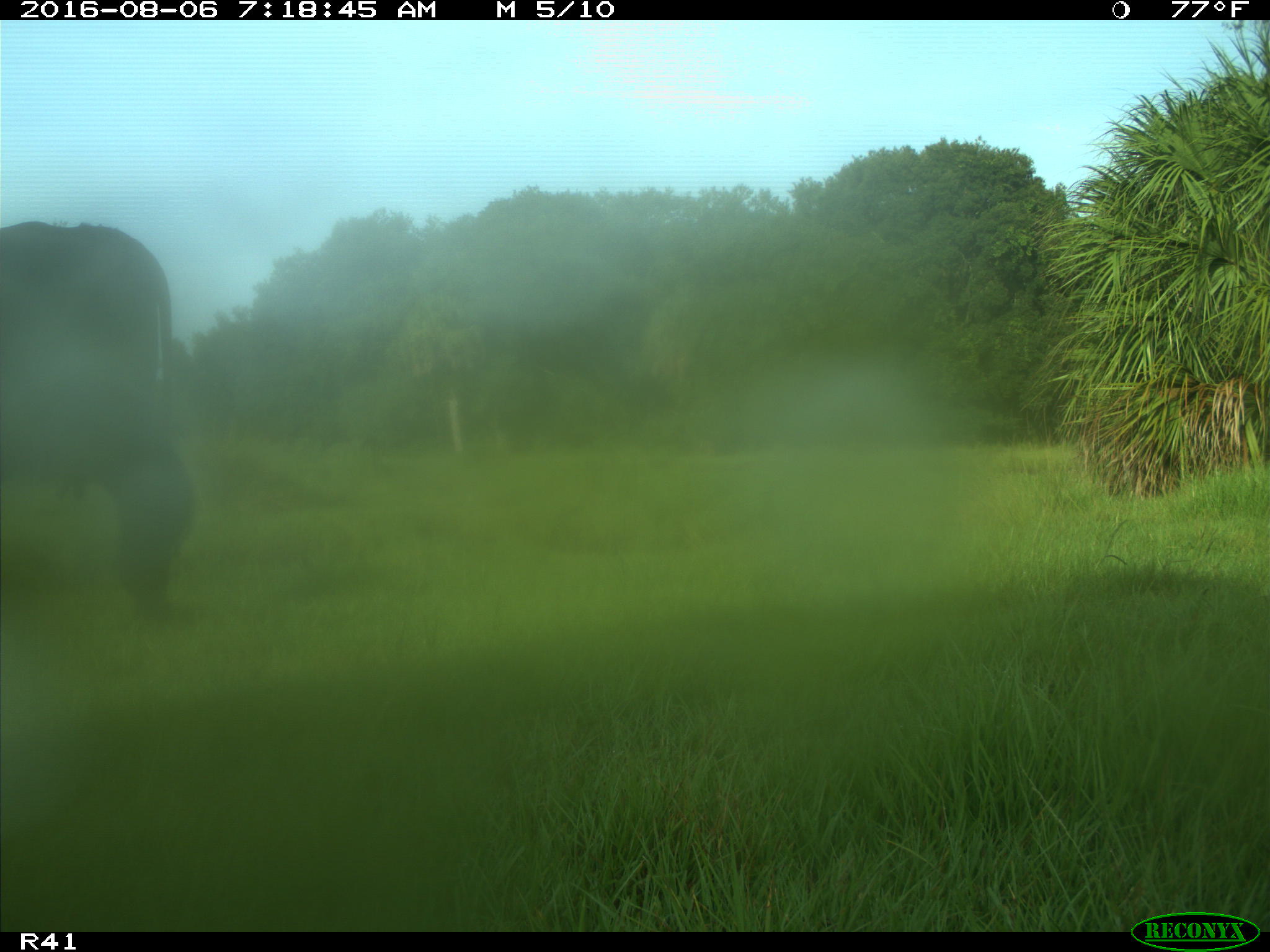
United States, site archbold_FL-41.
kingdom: Animalia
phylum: Chordata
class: Mammalia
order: Artiodactyla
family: Bovidae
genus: Bos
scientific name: Bos taurus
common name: domestic cow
Bos taurus (domestic cow).